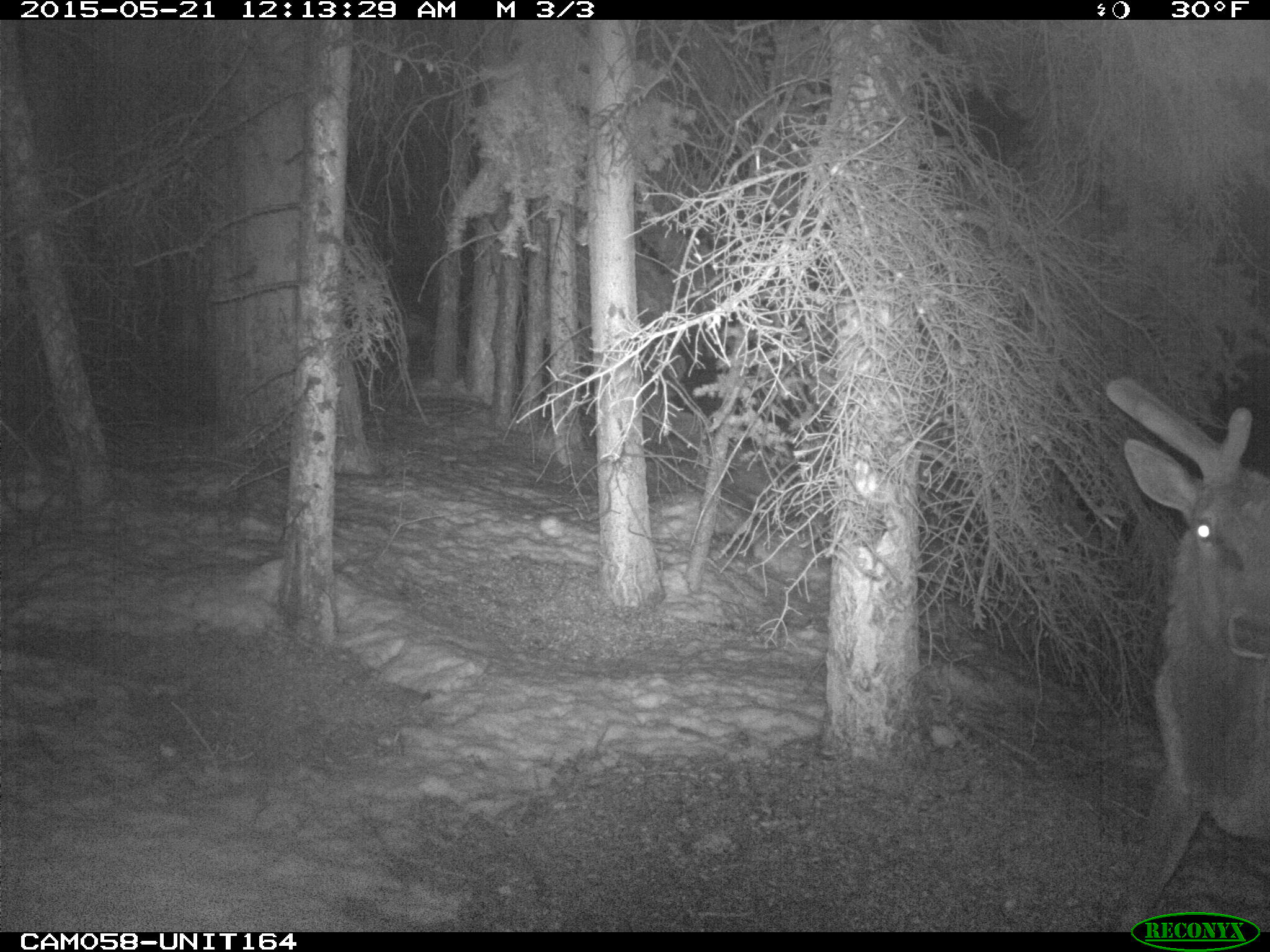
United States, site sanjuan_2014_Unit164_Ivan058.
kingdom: Animalia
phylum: Chordata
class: Mammalia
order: Artiodactyla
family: Cervidae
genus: Cervus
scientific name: Cervus elaphus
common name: red deer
Cervus elaphus (red deer).